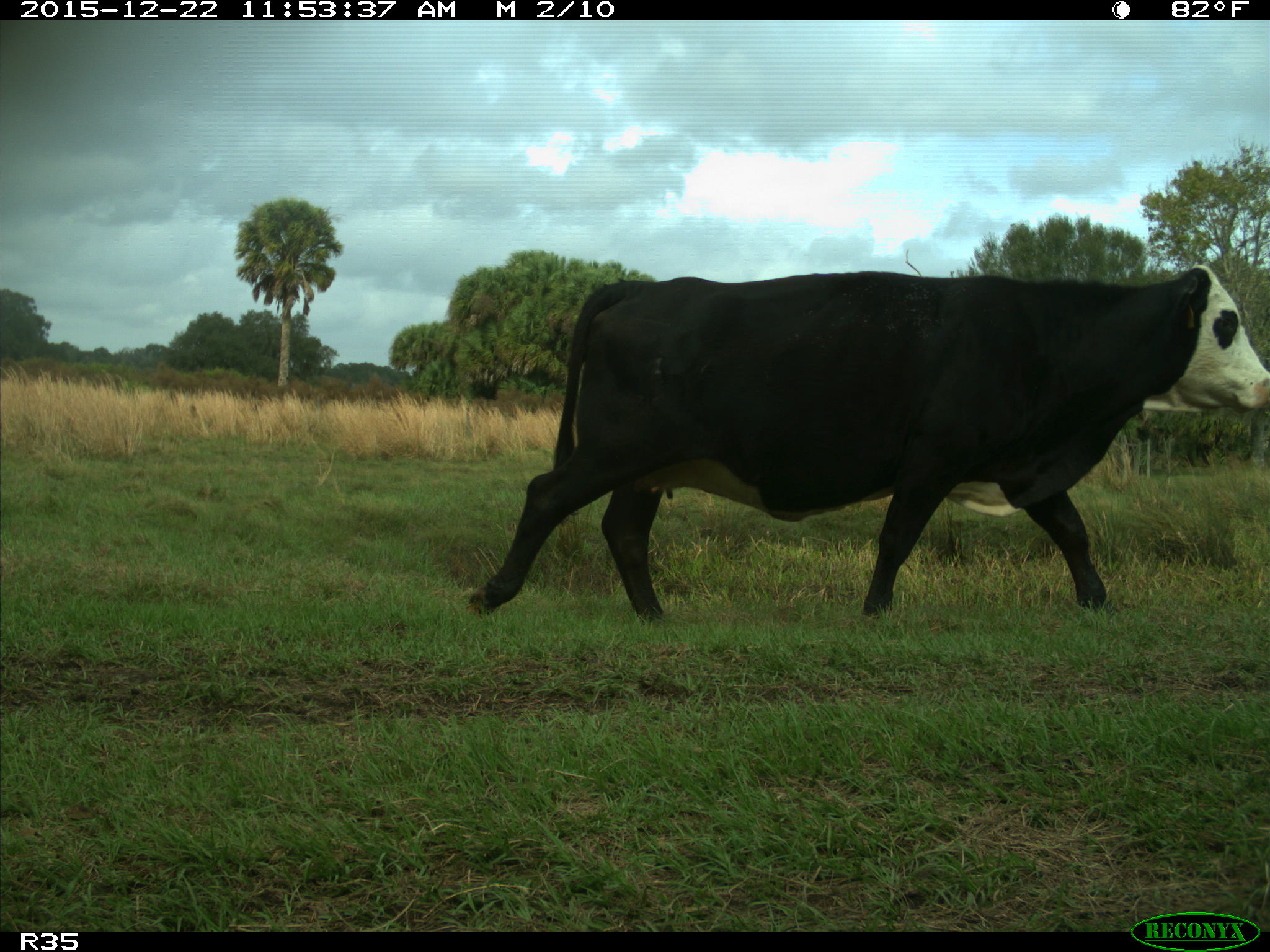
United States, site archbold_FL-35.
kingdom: Animalia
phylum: Chordata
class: Mammalia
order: Artiodactyla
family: Bovidae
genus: Bos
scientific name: Bos taurus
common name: domestic cow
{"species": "Bos taurus (domestic cow)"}